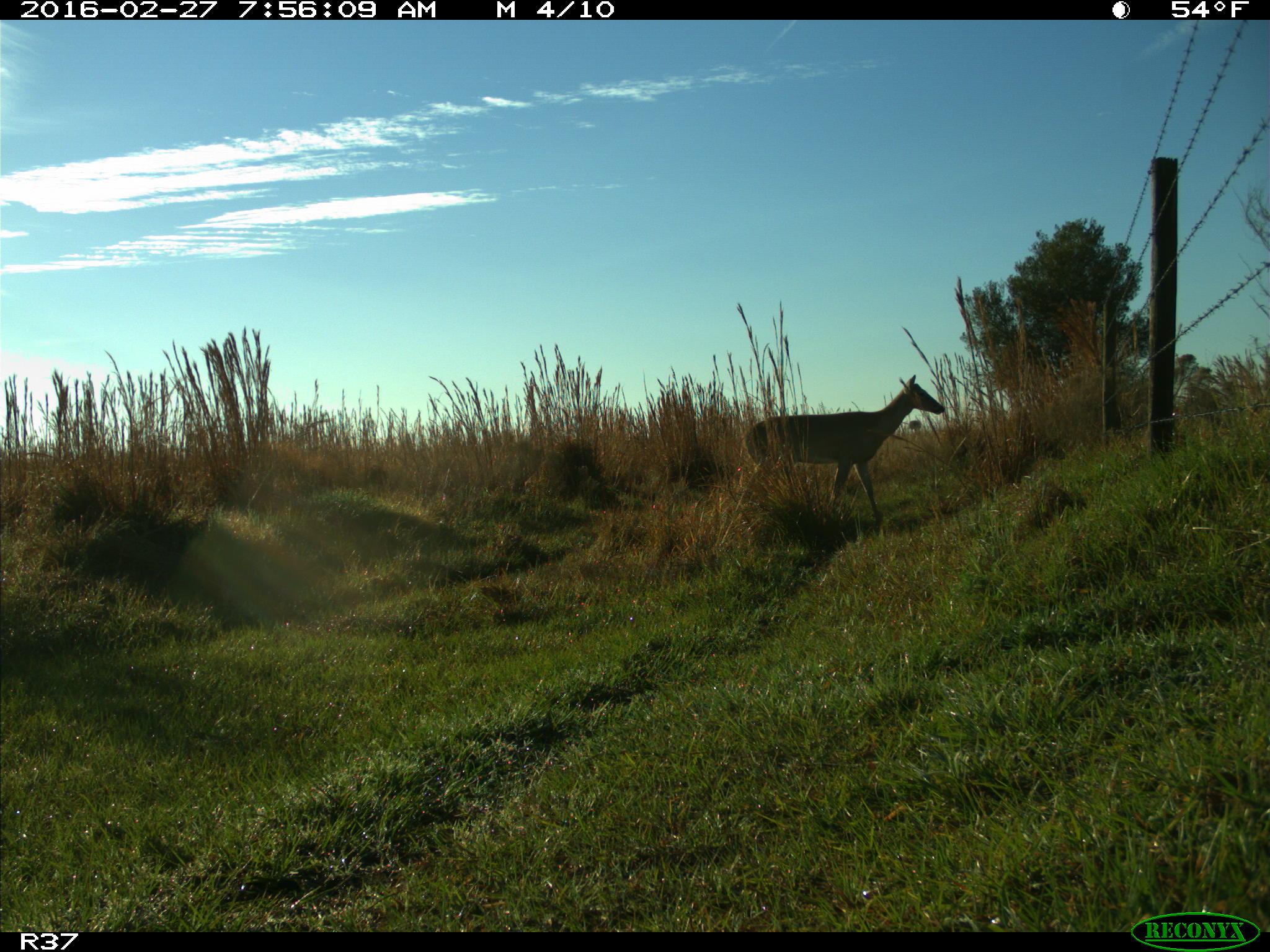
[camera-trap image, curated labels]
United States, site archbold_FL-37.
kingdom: Animalia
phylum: Chordata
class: Mammalia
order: Artiodactyla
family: Cervidae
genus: Odocoileus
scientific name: Odocoileus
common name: deer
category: unidentified deer